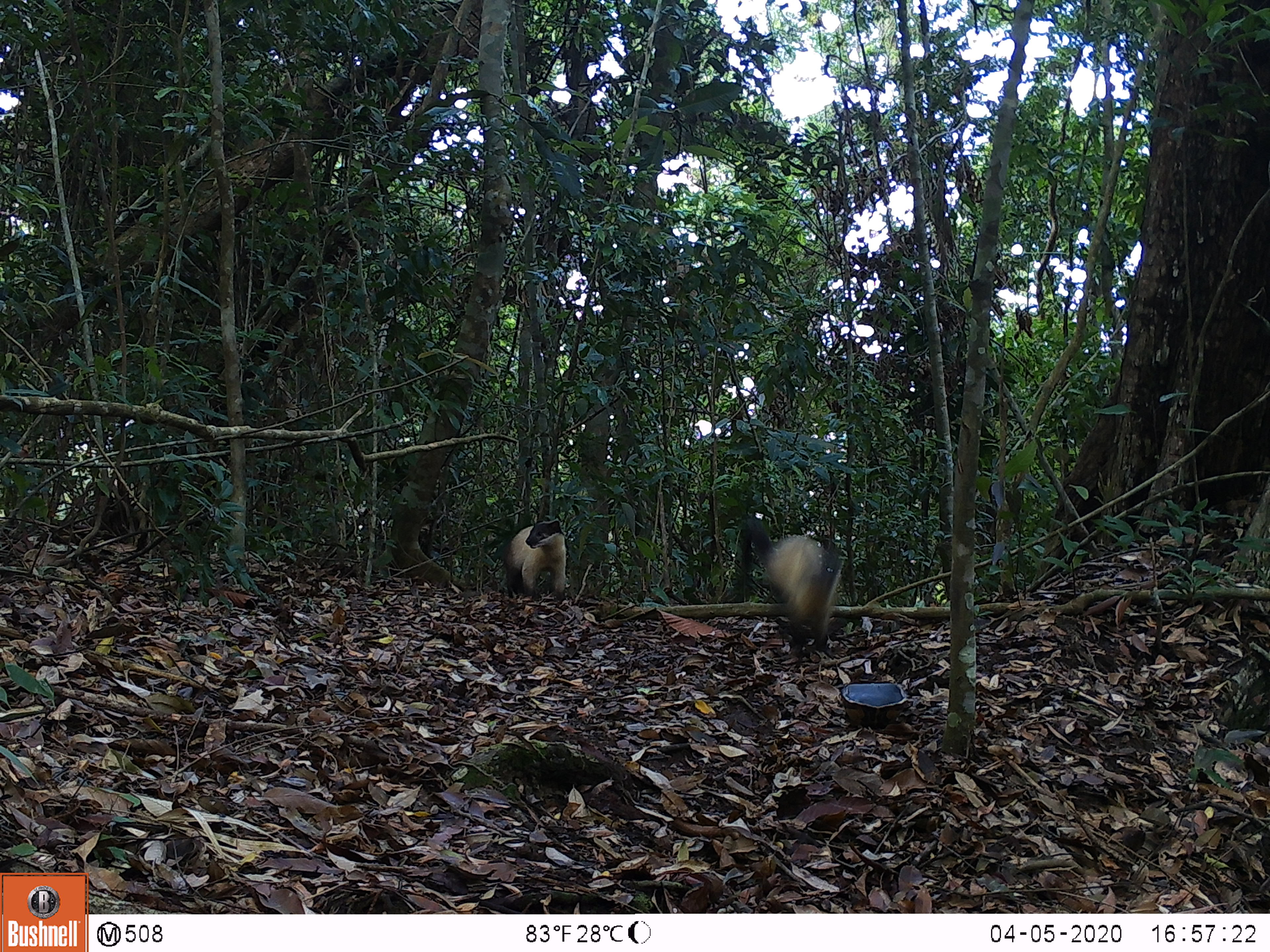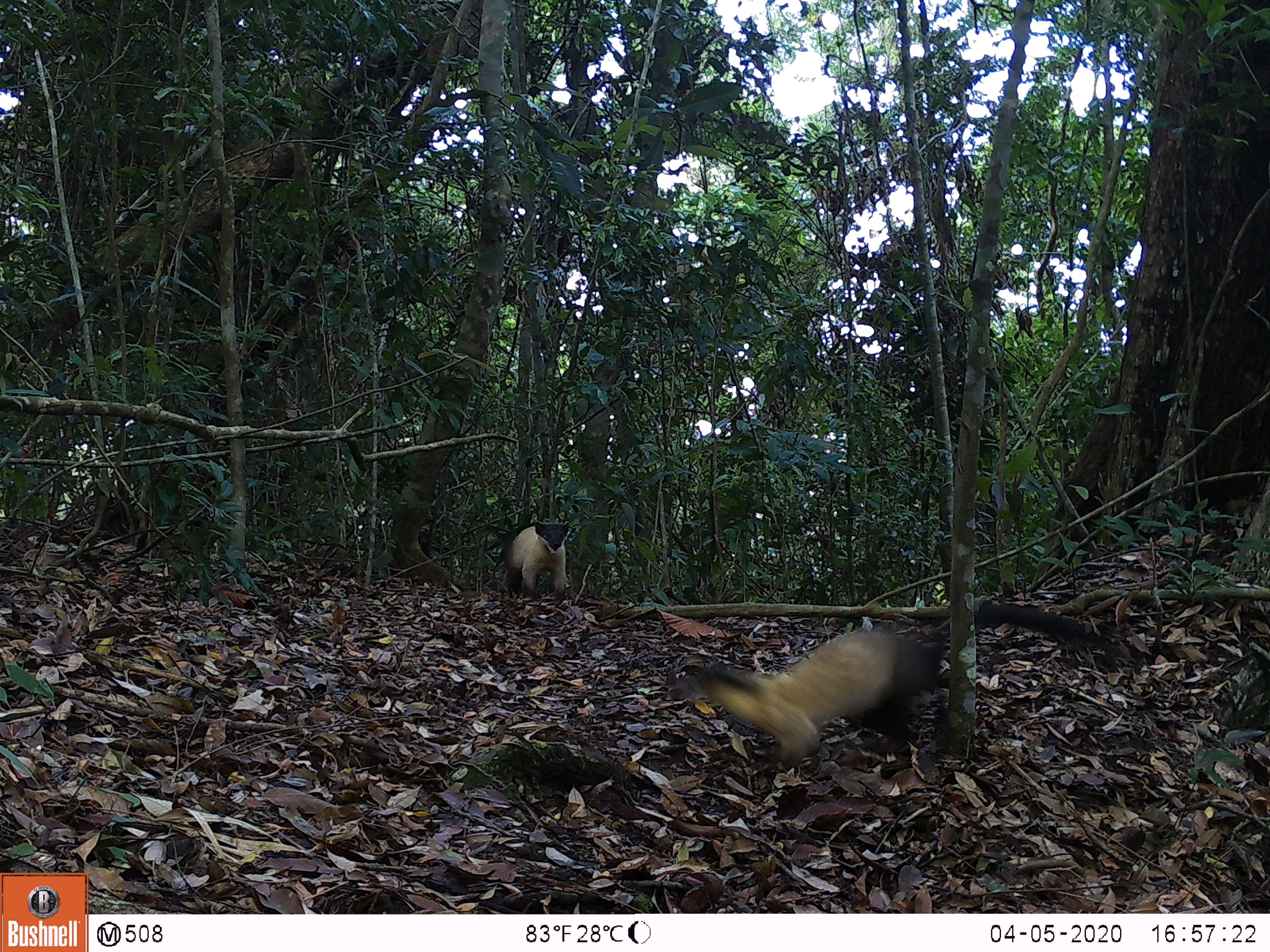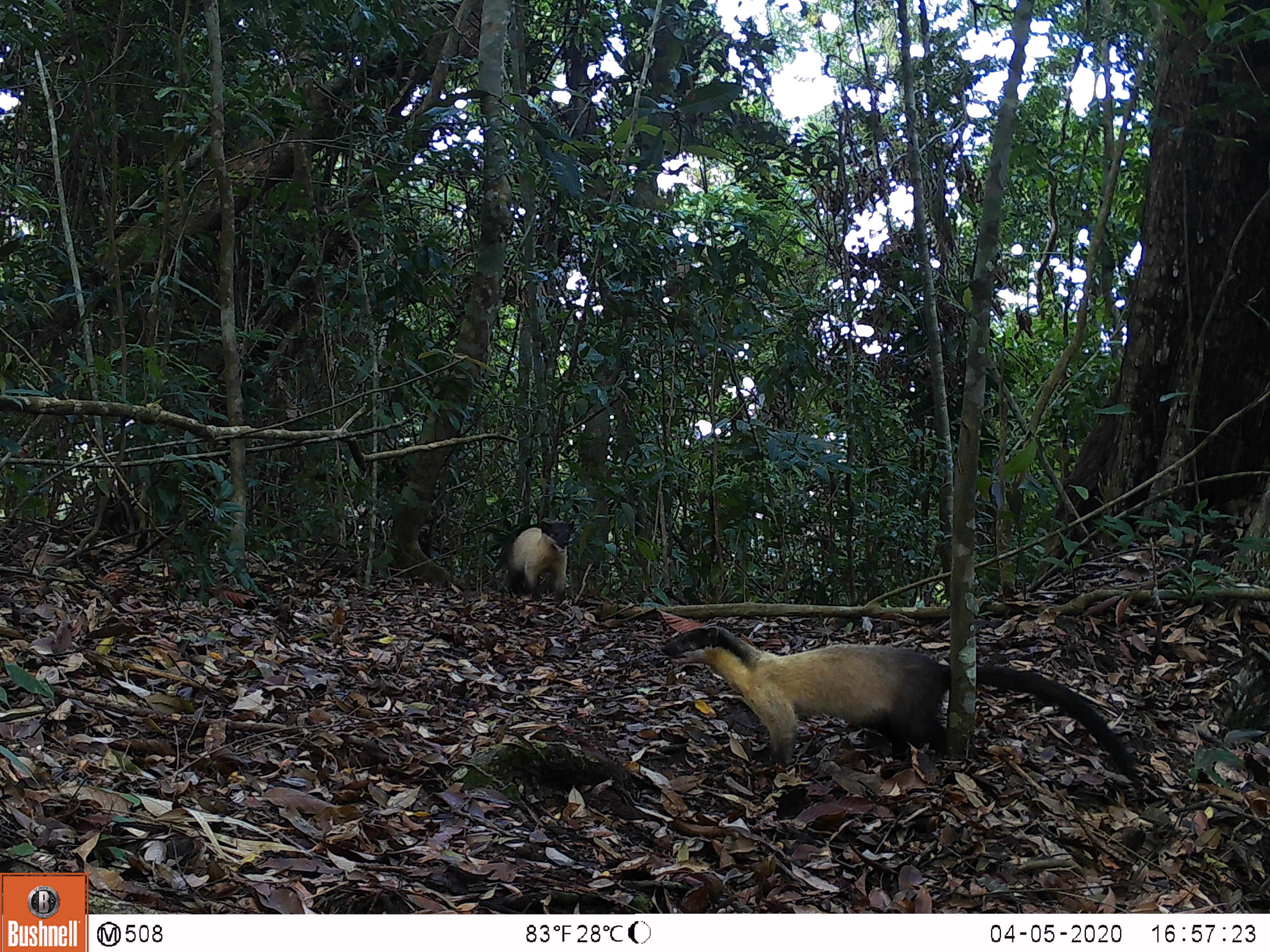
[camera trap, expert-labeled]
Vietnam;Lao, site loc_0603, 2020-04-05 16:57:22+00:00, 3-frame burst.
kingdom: Animalia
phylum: Chordata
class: Mammalia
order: Carnivora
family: Mustelidae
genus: Martes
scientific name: Martes flavigula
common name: yellow-throated marten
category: yellow throated marten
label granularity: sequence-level